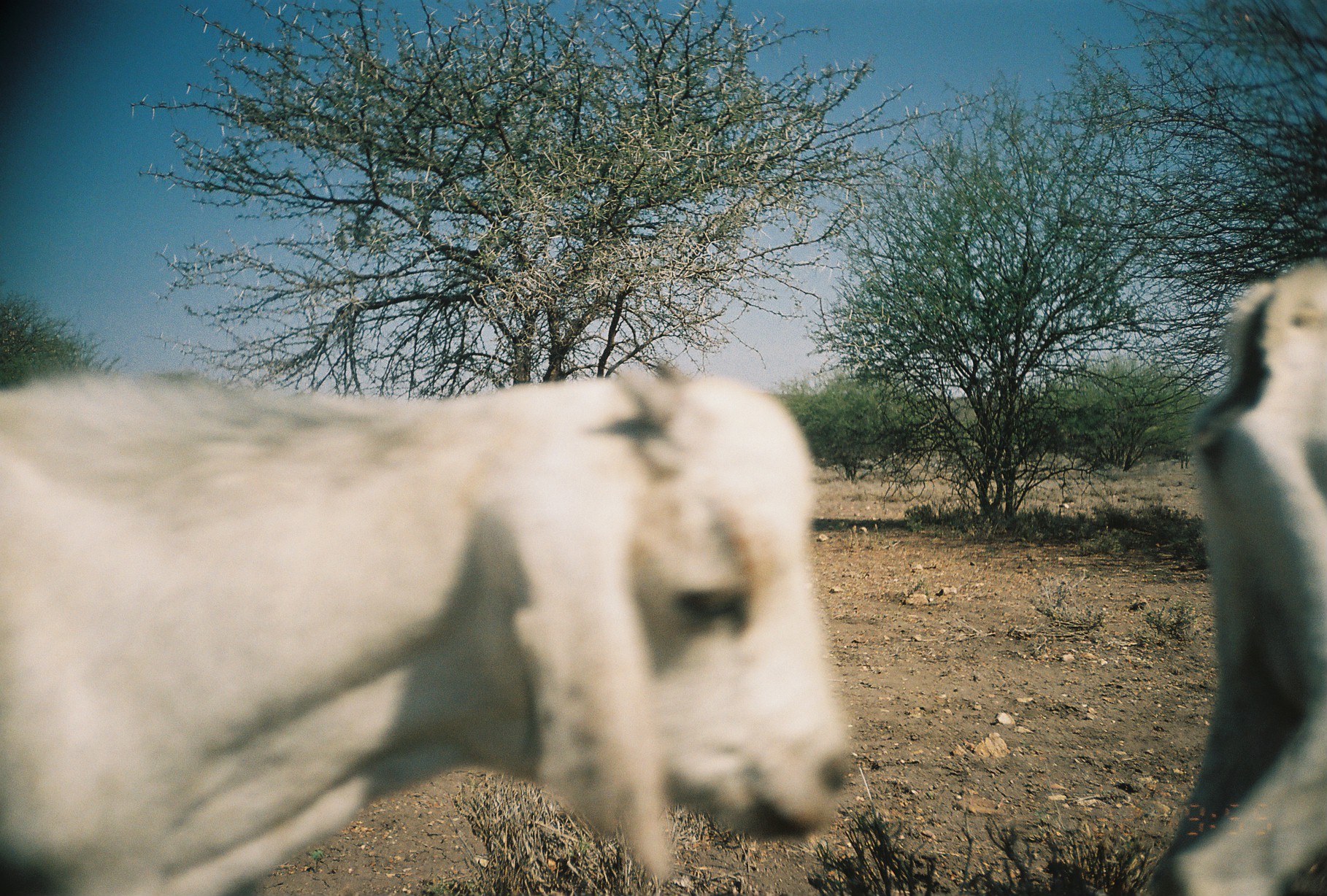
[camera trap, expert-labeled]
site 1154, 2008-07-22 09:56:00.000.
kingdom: Animalia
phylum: Chordata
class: Mammalia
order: Artiodactyla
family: Bovidae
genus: Capra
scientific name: Capra aegagrus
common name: wild goat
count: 2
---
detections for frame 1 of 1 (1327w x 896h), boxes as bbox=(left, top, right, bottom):
capra aegagrus: bbox=(1, 367, 854, 895); bbox=(1149, 254, 1326, 895)